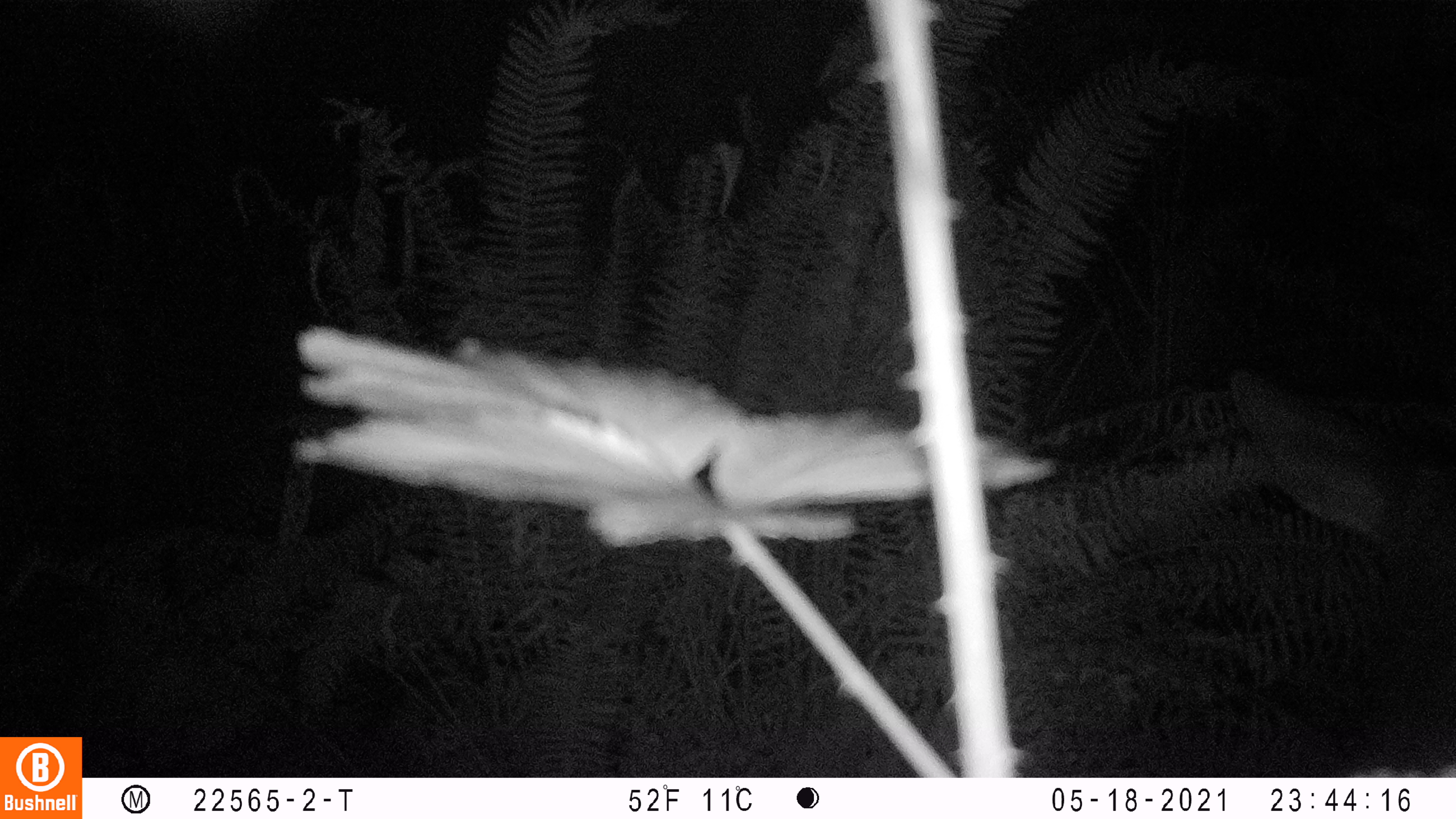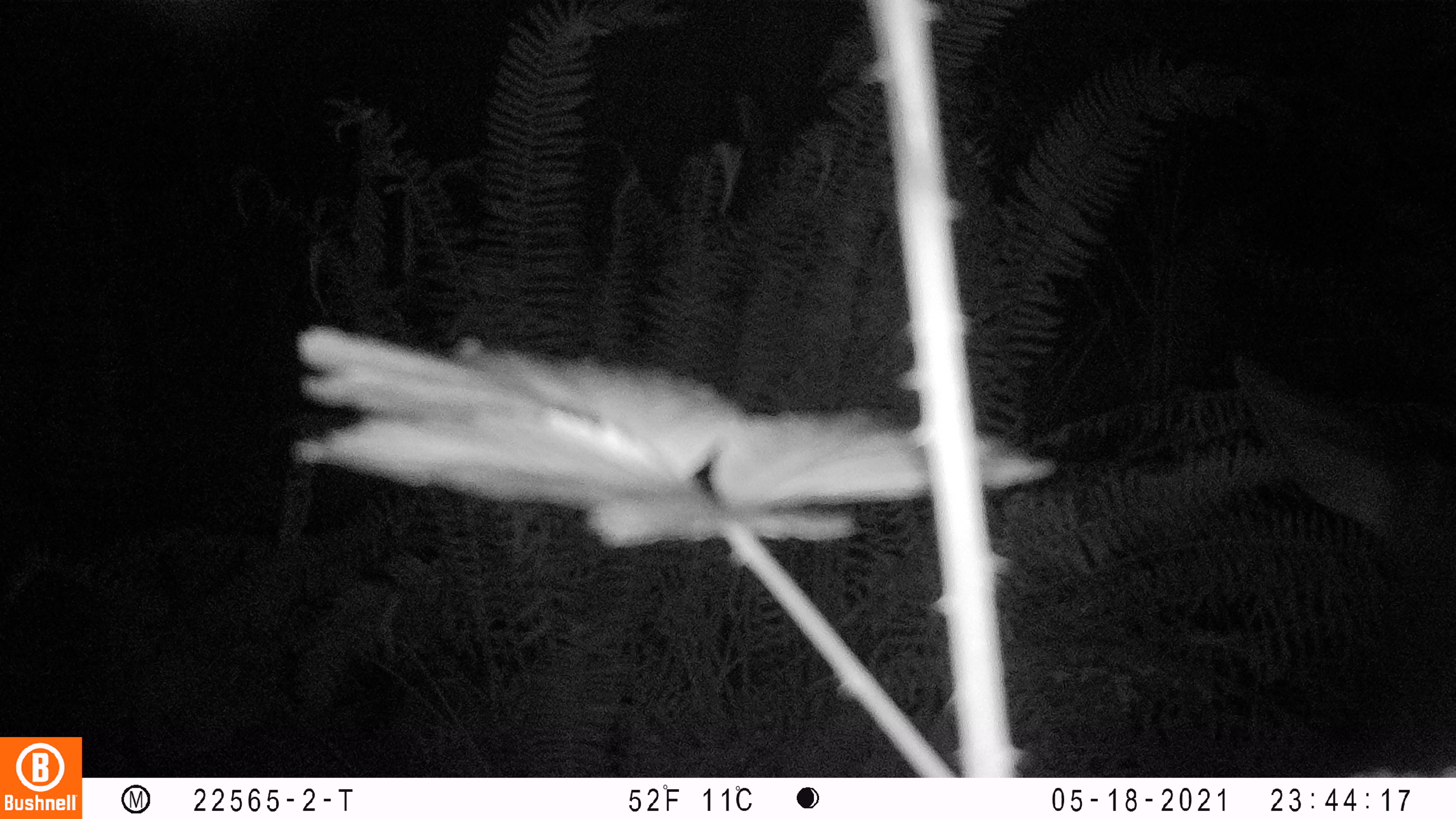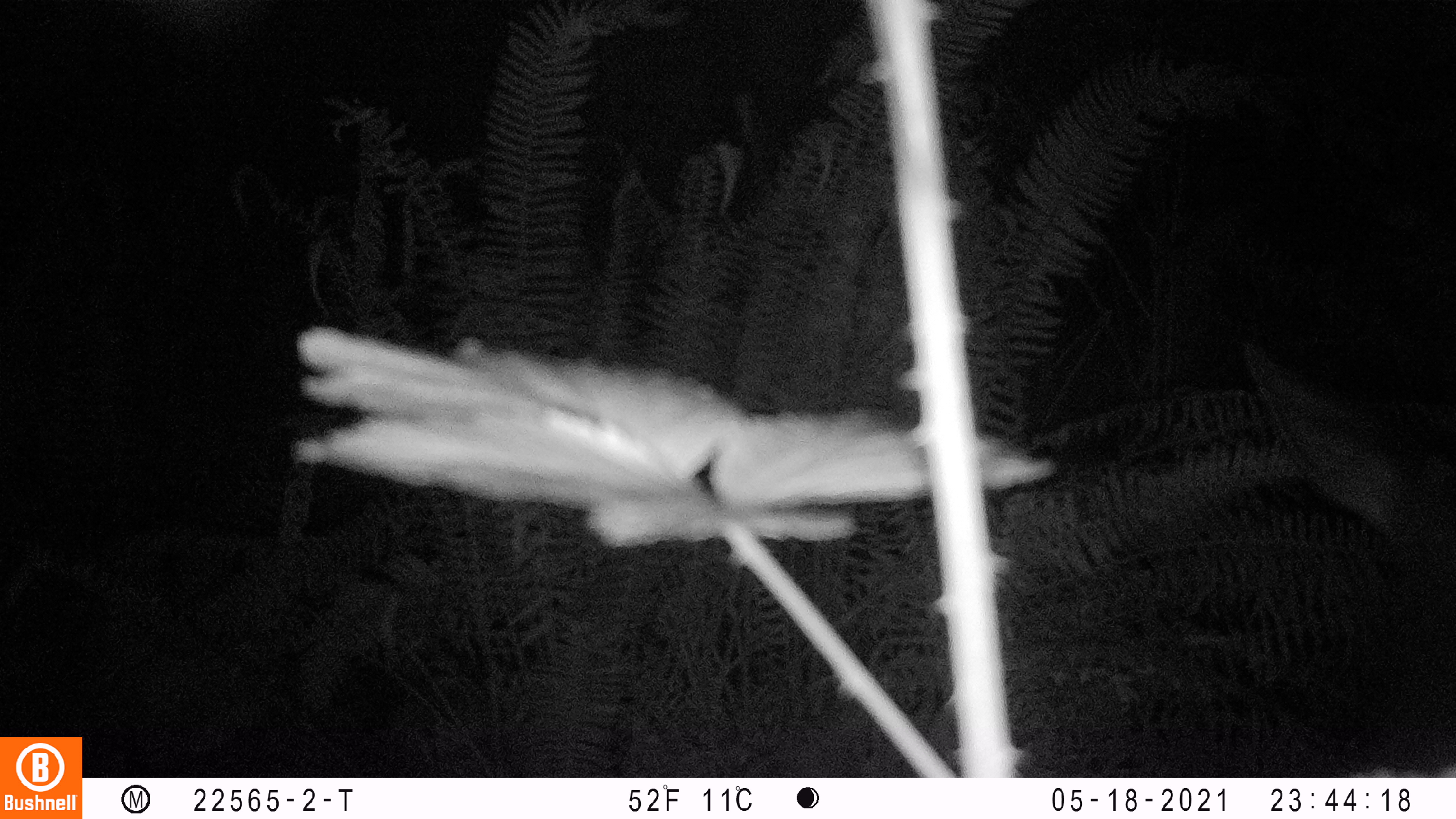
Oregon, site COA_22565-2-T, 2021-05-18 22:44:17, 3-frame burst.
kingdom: Animalia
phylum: Chordata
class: Mammalia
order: Artiodactyla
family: Cervidae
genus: Cervus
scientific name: Cervus canadensis roosevelti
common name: roosevelt elk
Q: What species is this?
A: Roosevelt elk (Cervus canadensis roosevelti).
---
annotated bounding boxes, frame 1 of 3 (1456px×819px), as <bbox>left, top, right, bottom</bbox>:
roosevelt elk: <bbox>1222, 358, 1451, 744</bbox>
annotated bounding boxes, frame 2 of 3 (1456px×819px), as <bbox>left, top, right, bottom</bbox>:
roosevelt elk: <bbox>1222, 343, 1451, 672</bbox>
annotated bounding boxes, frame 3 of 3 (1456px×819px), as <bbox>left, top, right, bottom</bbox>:
roosevelt elk: <bbox>1235, 333, 1451, 692</bbox>